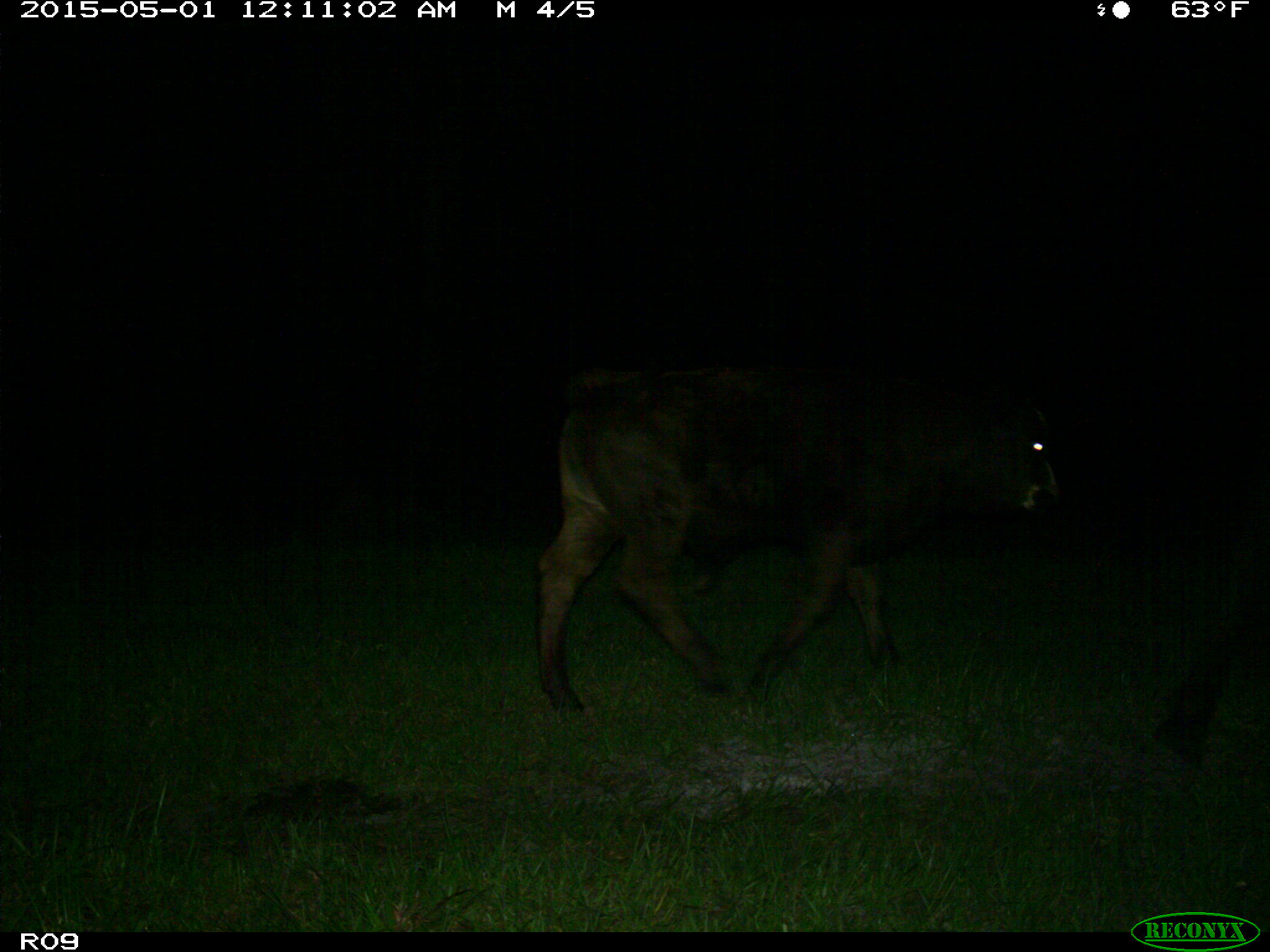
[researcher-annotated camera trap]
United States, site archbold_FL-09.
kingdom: Animalia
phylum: Chordata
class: Mammalia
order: Artiodactyla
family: Bovidae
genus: Bos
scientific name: Bos taurus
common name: domestic cow